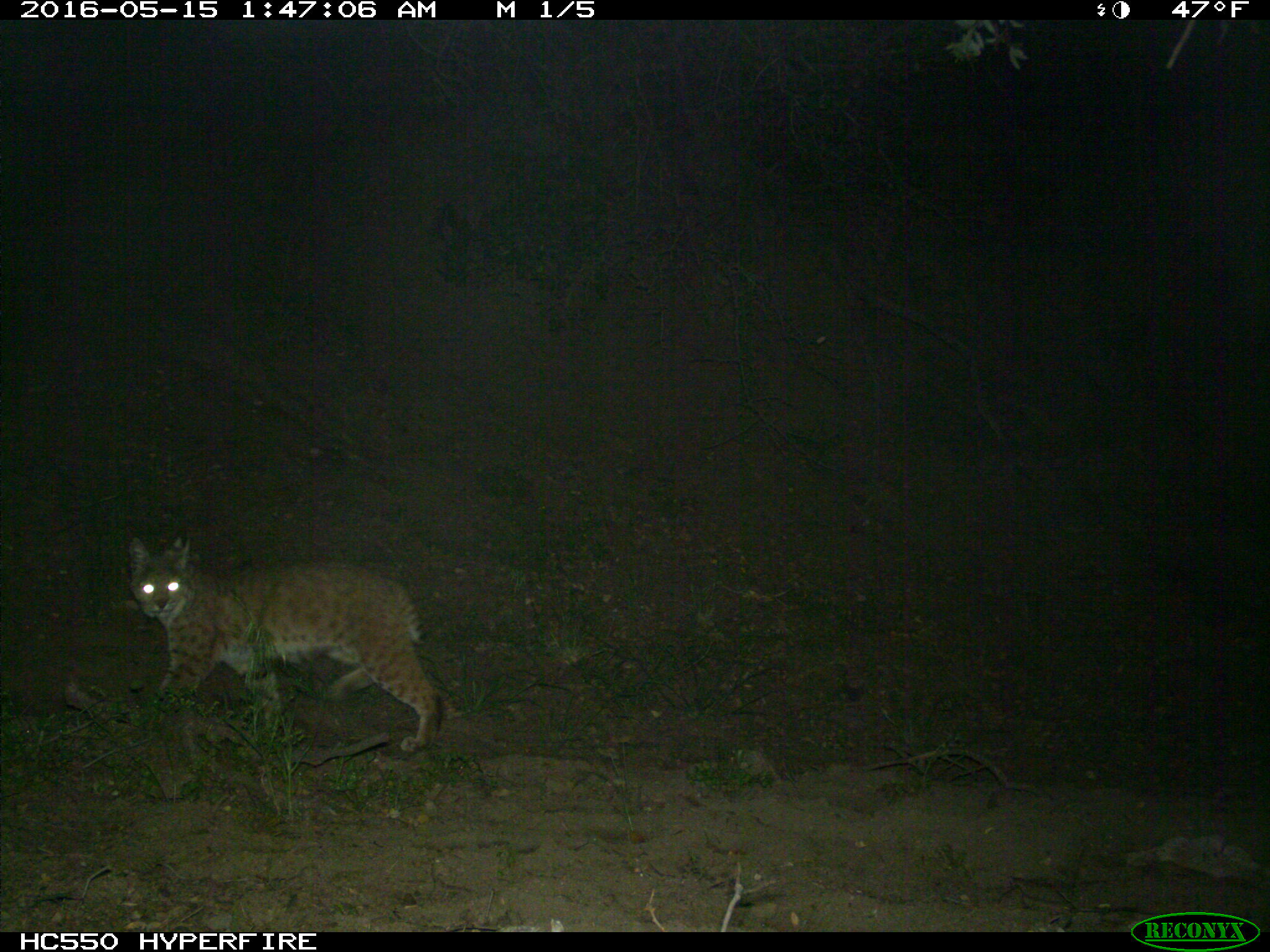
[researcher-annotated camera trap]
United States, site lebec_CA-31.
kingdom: Animalia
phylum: Chordata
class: Mammalia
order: Carnivora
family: Felidae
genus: Lynx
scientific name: Lynx rufus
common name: bobcat